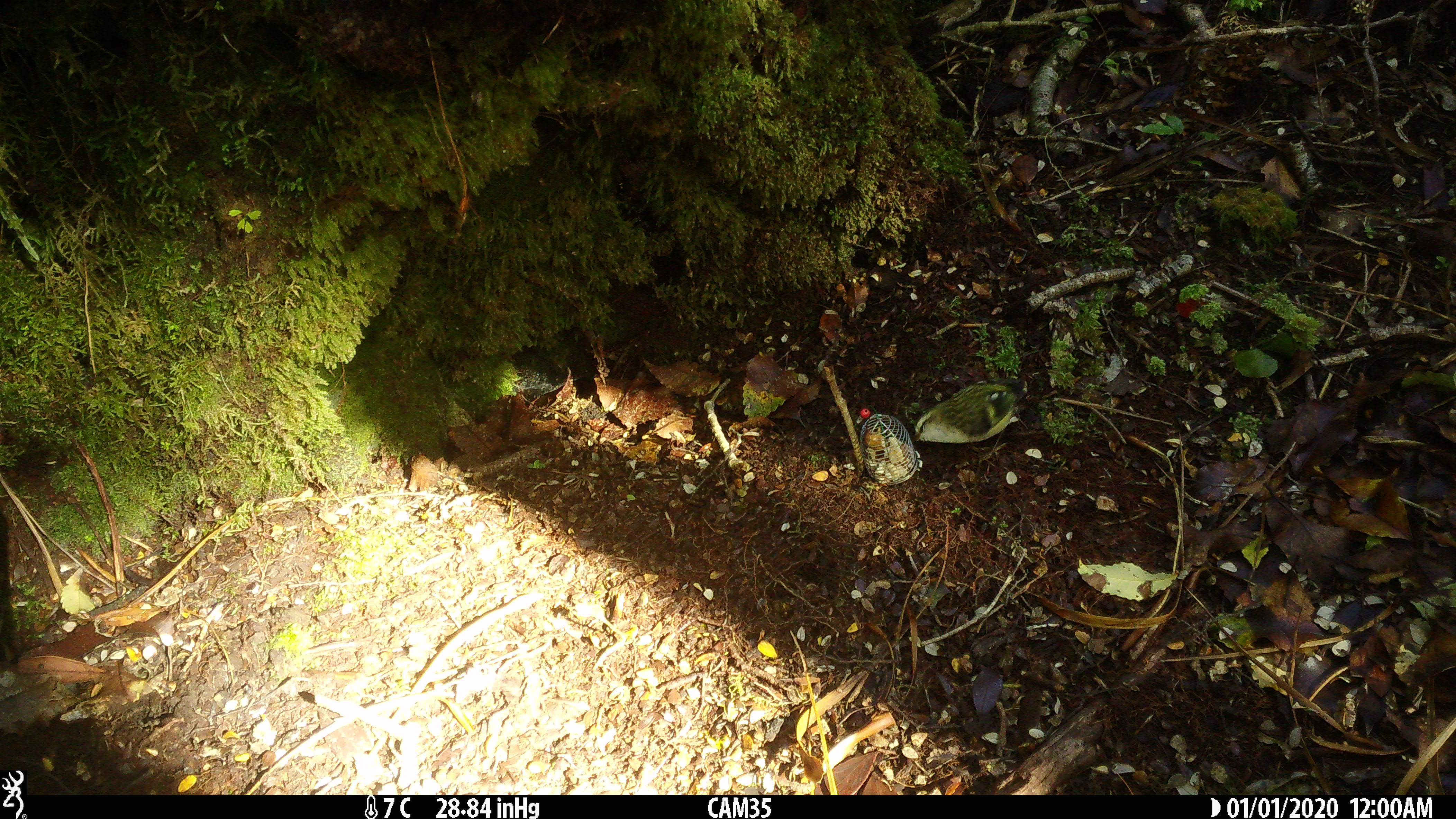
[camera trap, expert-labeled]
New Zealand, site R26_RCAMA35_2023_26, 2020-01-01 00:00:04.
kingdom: Animalia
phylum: Chordata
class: Aves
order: Passeriformes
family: Acanthisittidae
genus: Acanthisitta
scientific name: Acanthisitta chloris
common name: rifleman